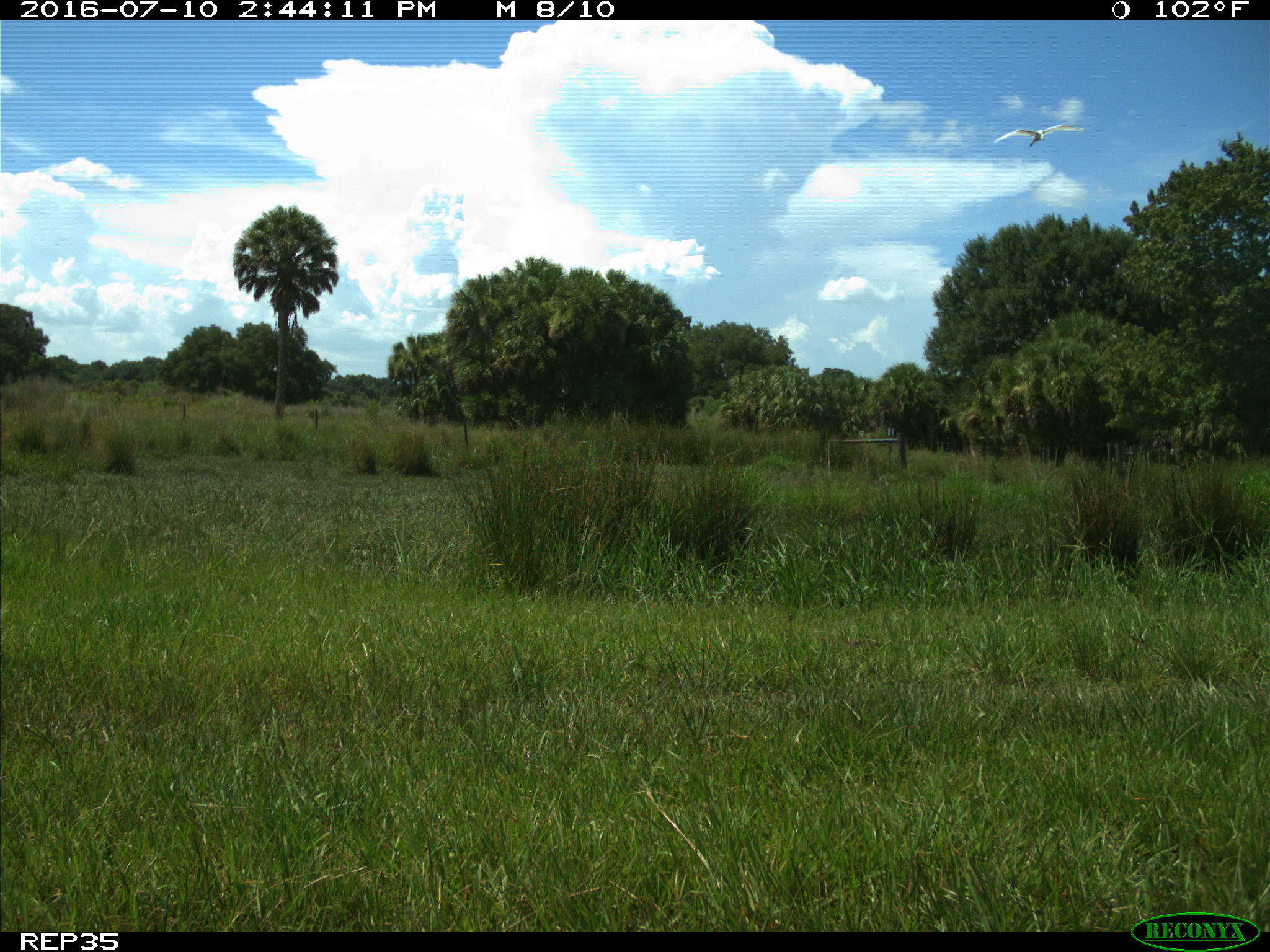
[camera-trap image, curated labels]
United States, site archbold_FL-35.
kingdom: Animalia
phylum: Chordata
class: Aves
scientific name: Aves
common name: birds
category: unidentified bird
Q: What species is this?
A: Unidentified bird (birds) (Aves).